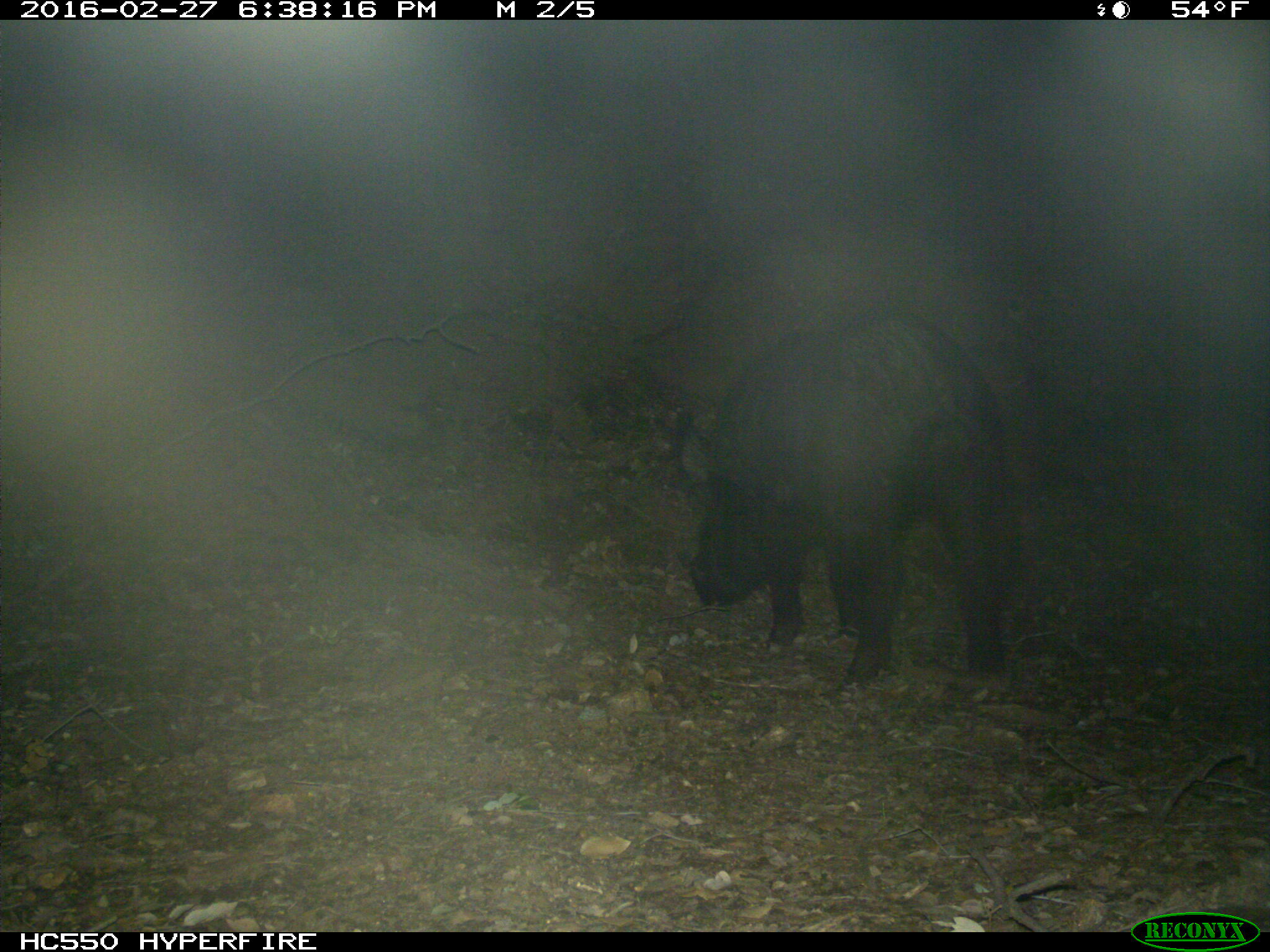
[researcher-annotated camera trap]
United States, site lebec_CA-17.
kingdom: Animalia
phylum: Chordata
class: Mammalia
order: Artiodactyla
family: Suidae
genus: Sus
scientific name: Sus scrofa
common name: wild boar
Sus scrofa (wild boar).